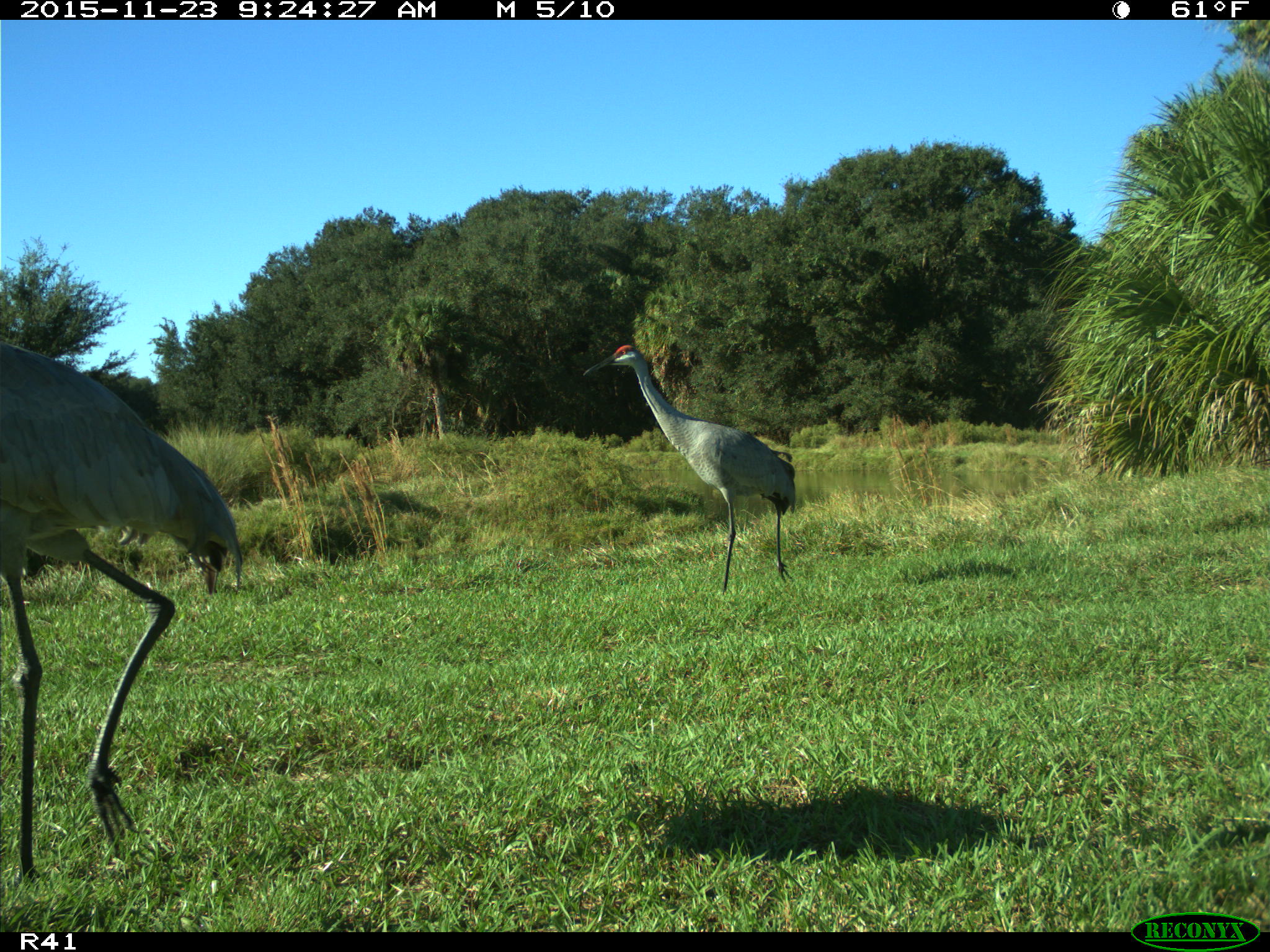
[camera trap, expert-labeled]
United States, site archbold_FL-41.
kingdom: Animalia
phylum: Chordata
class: Aves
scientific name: Aves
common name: birds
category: unidentified bird